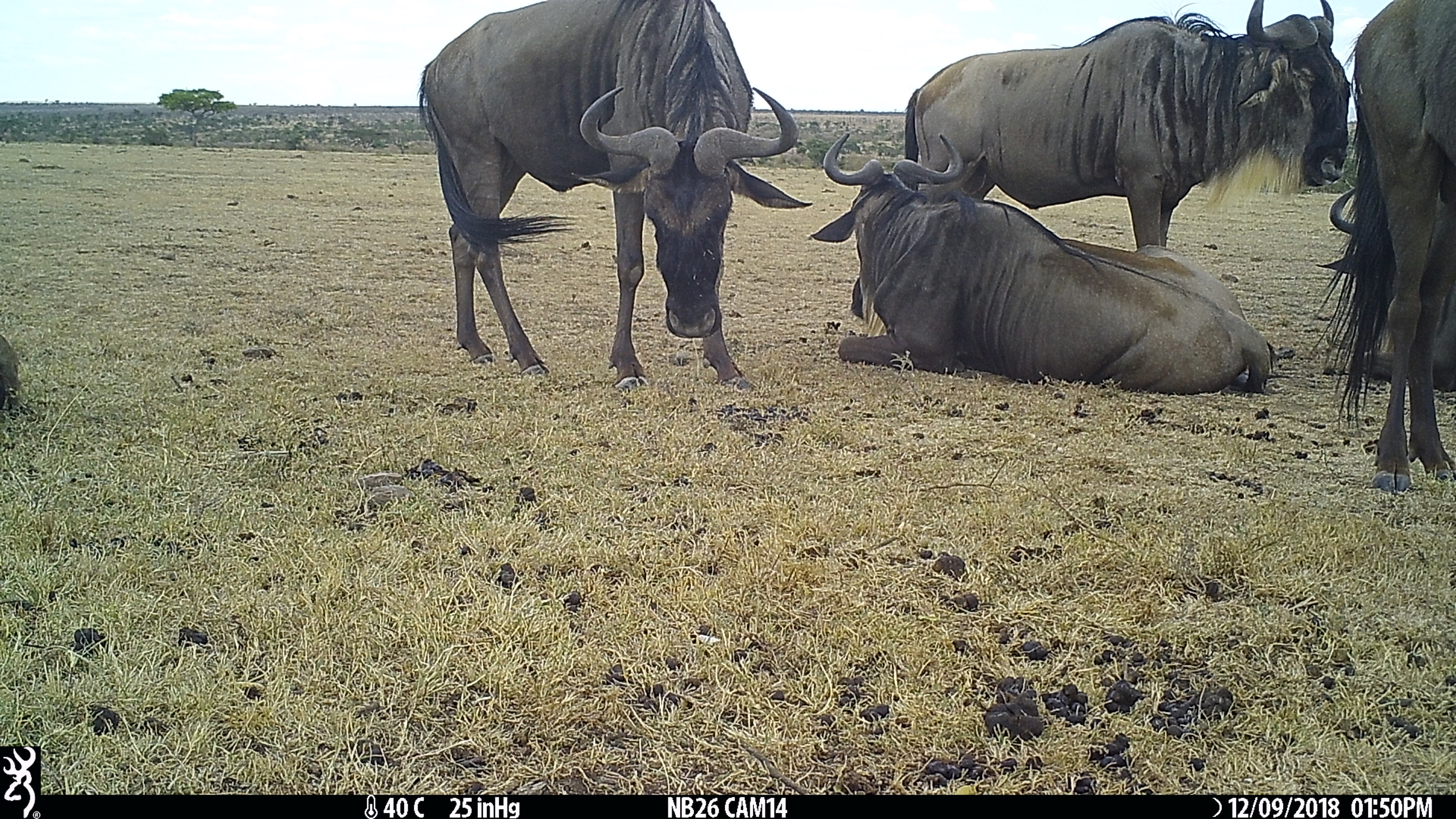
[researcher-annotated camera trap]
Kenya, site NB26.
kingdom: Animalia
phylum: Chordata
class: Mammalia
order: Artiodactyla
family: Bovidae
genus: Connochaetes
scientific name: Connochaetes taurinus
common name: blue wildebeest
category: wildebeest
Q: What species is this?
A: Wildebeest (blue wildebeest) (Connochaetes taurinus).